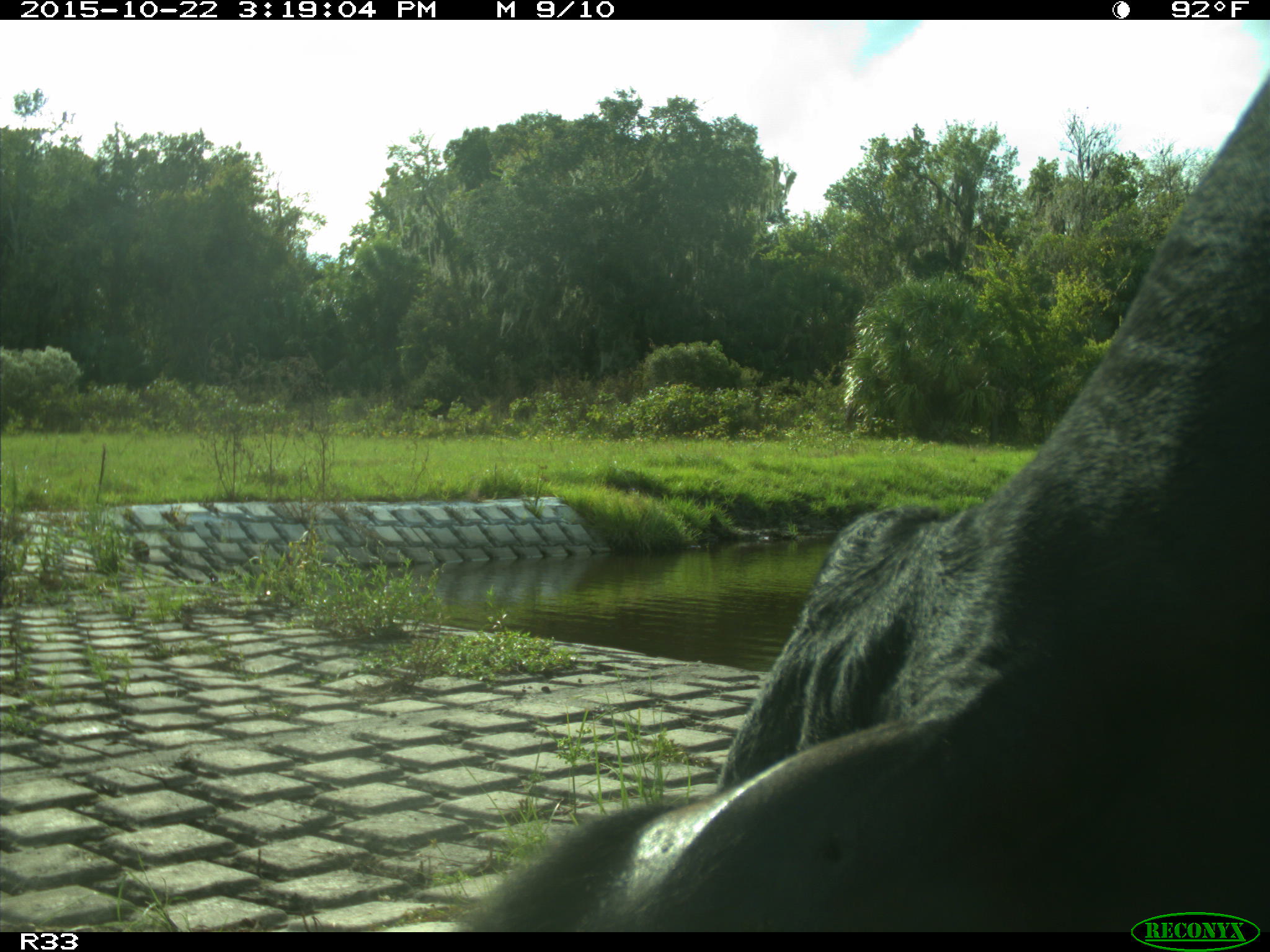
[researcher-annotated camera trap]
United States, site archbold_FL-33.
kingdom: Animalia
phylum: Chordata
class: Mammalia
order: Artiodactyla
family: Bovidae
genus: Bos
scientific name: Bos taurus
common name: domestic cow